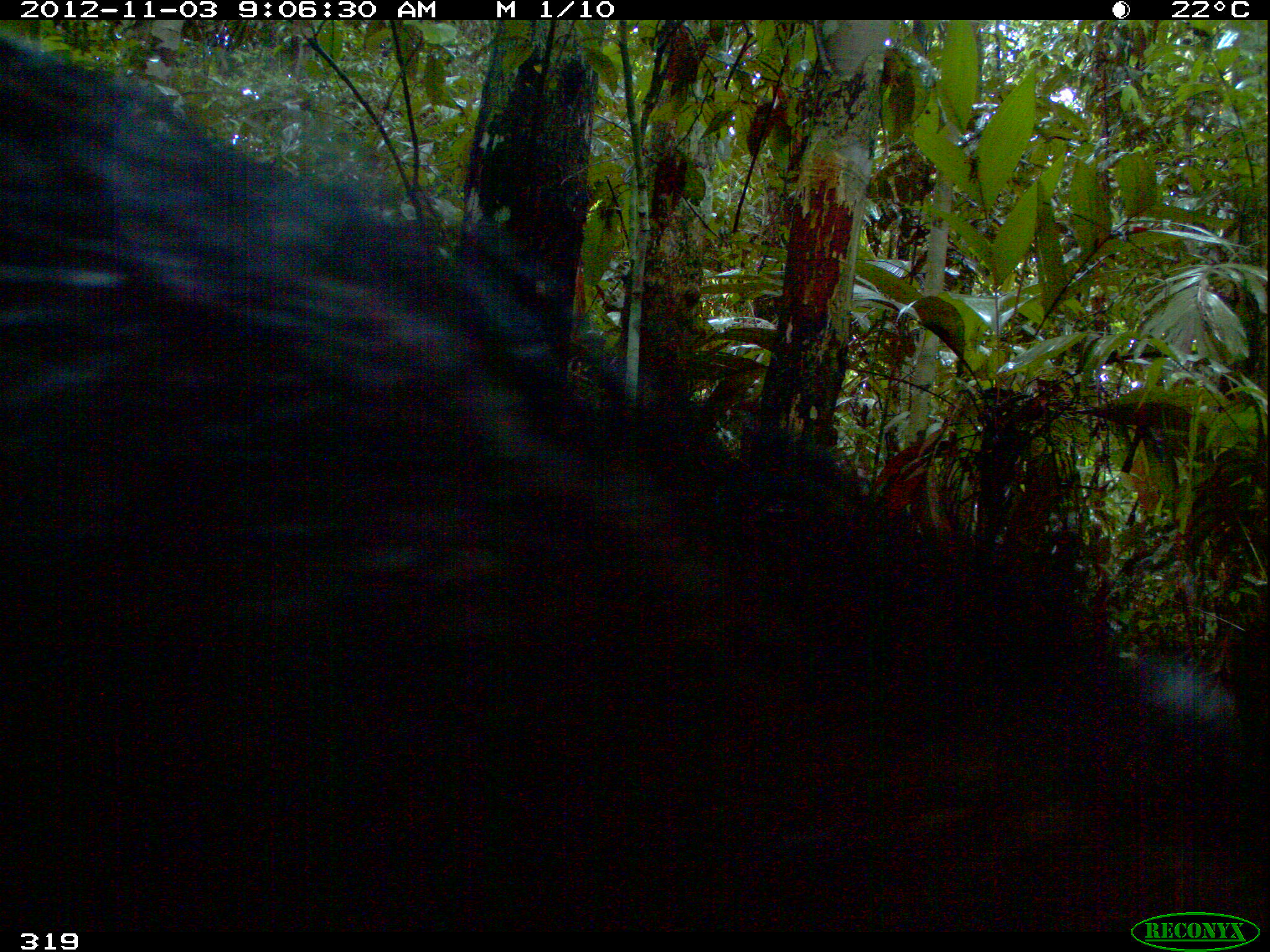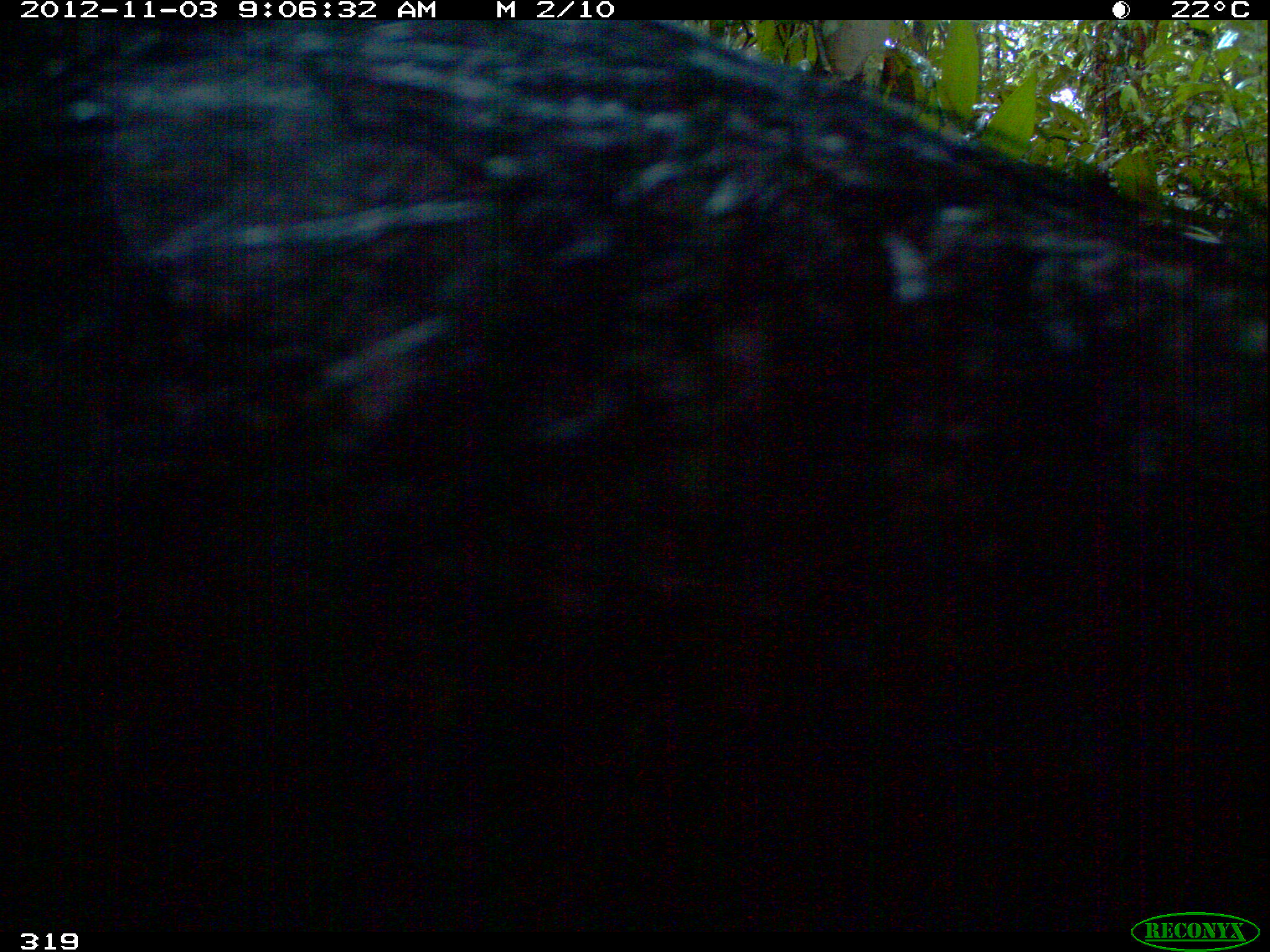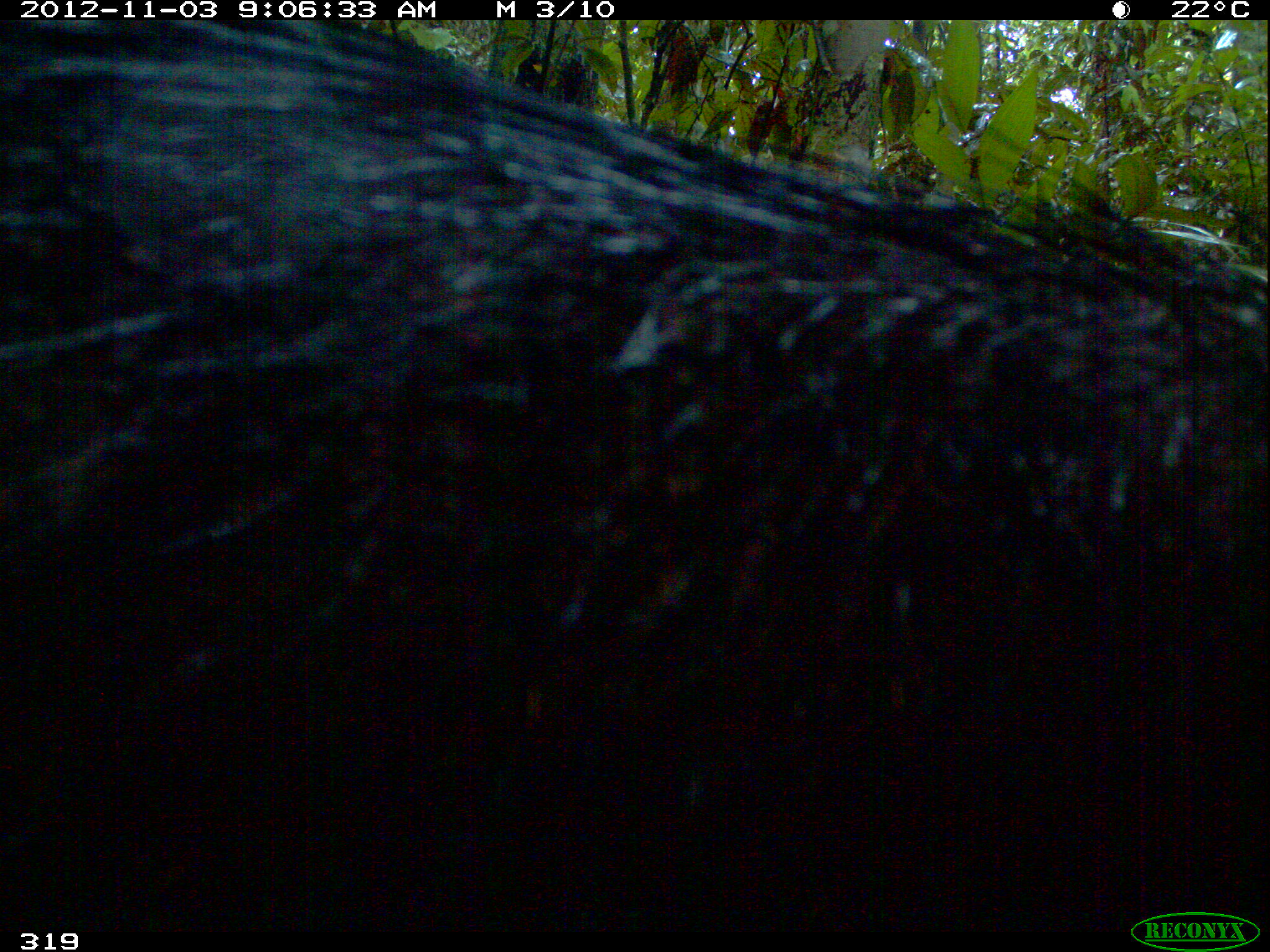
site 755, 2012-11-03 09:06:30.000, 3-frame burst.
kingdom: Animalia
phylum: Chordata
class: Mammalia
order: Artiodactyla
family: Tayassuidae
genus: Tayassu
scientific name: Tayassu pecari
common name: white-lipped peccary